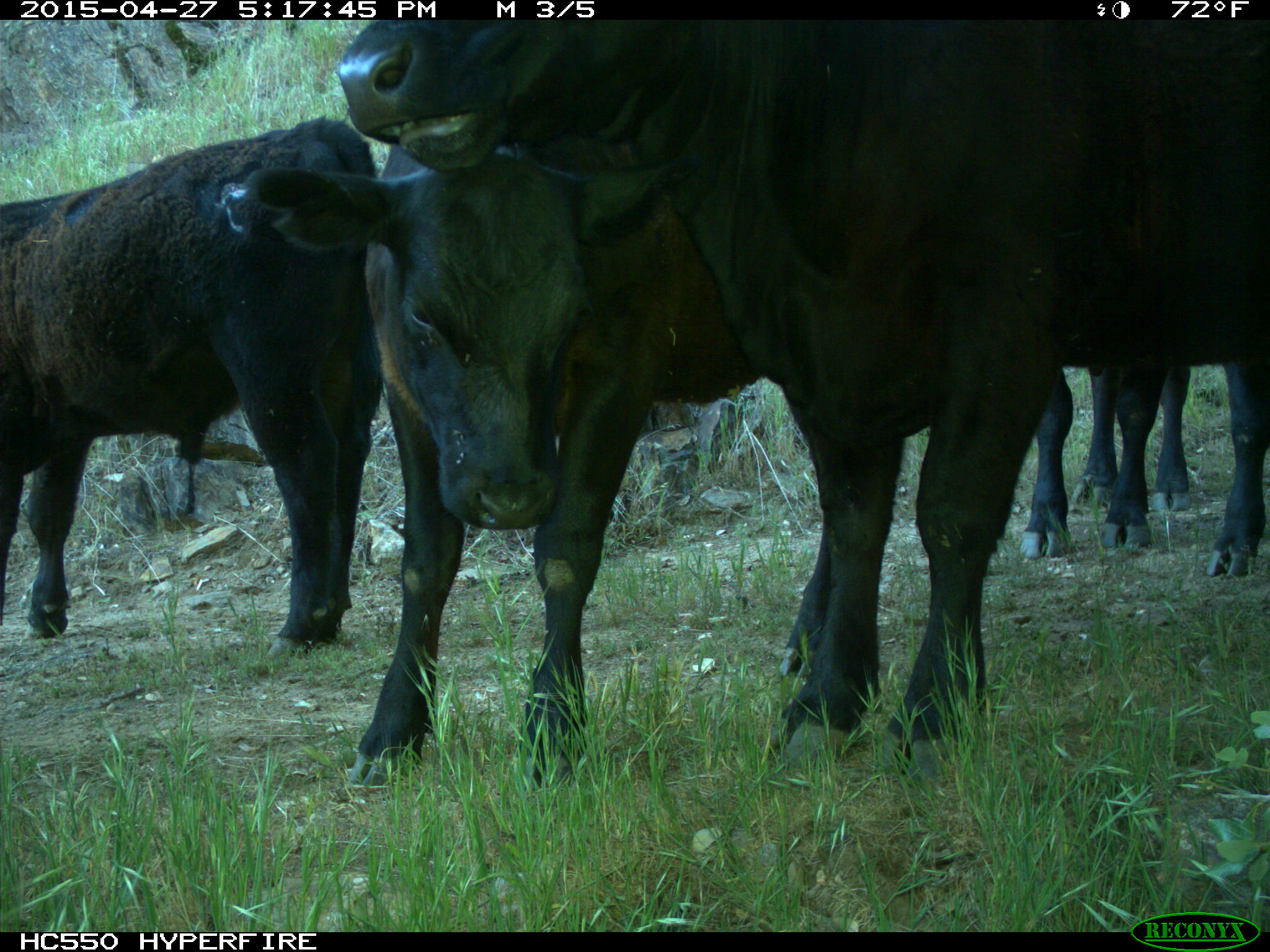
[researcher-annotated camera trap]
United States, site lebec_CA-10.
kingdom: Animalia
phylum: Chordata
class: Mammalia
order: Artiodactyla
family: Bovidae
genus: Bos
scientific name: Bos taurus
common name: domestic cow